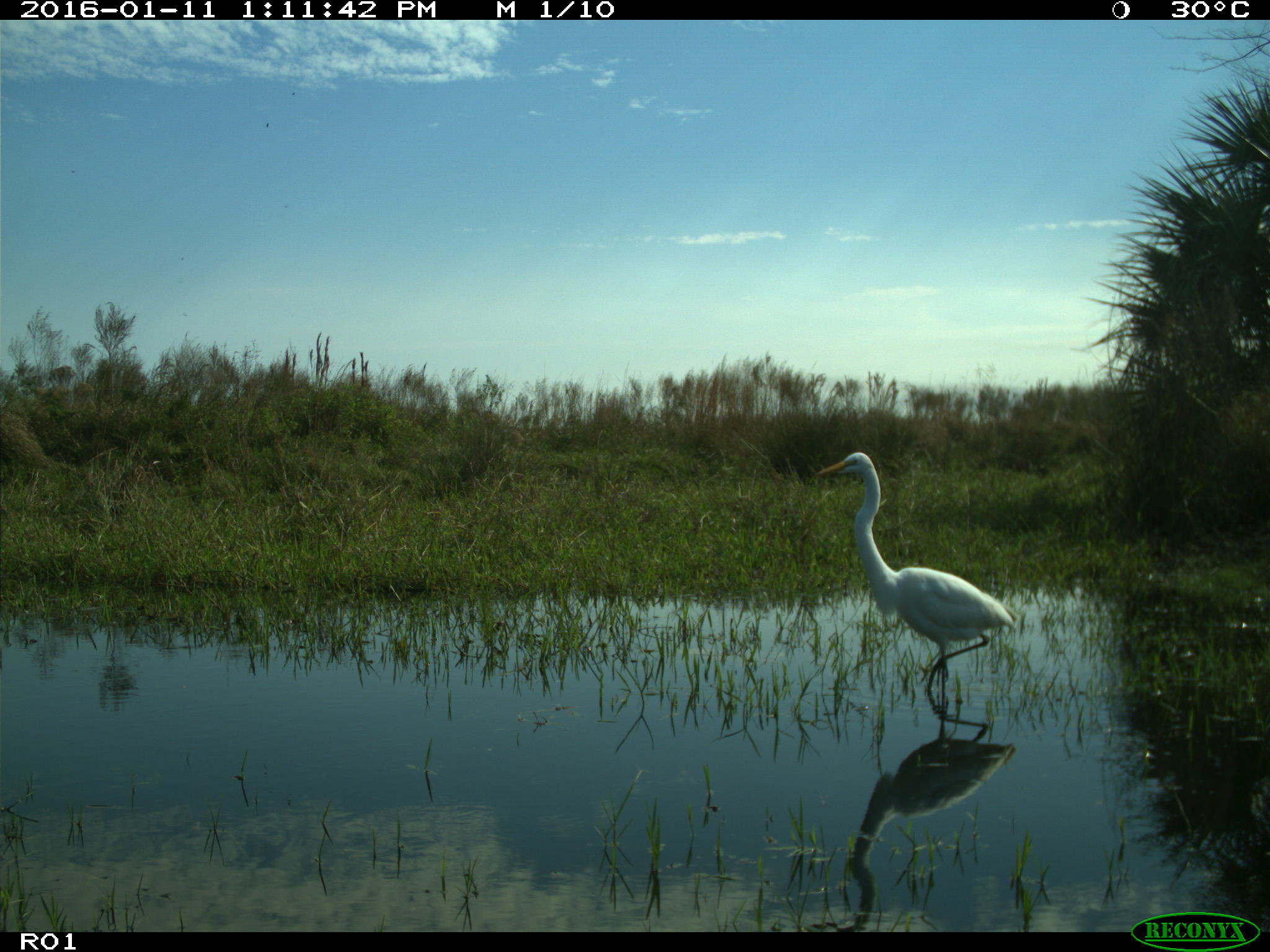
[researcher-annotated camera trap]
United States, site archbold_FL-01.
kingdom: Animalia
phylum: Chordata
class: Aves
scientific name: Aves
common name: birds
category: unidentified bird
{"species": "unidentified bird (birds) (Aves)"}